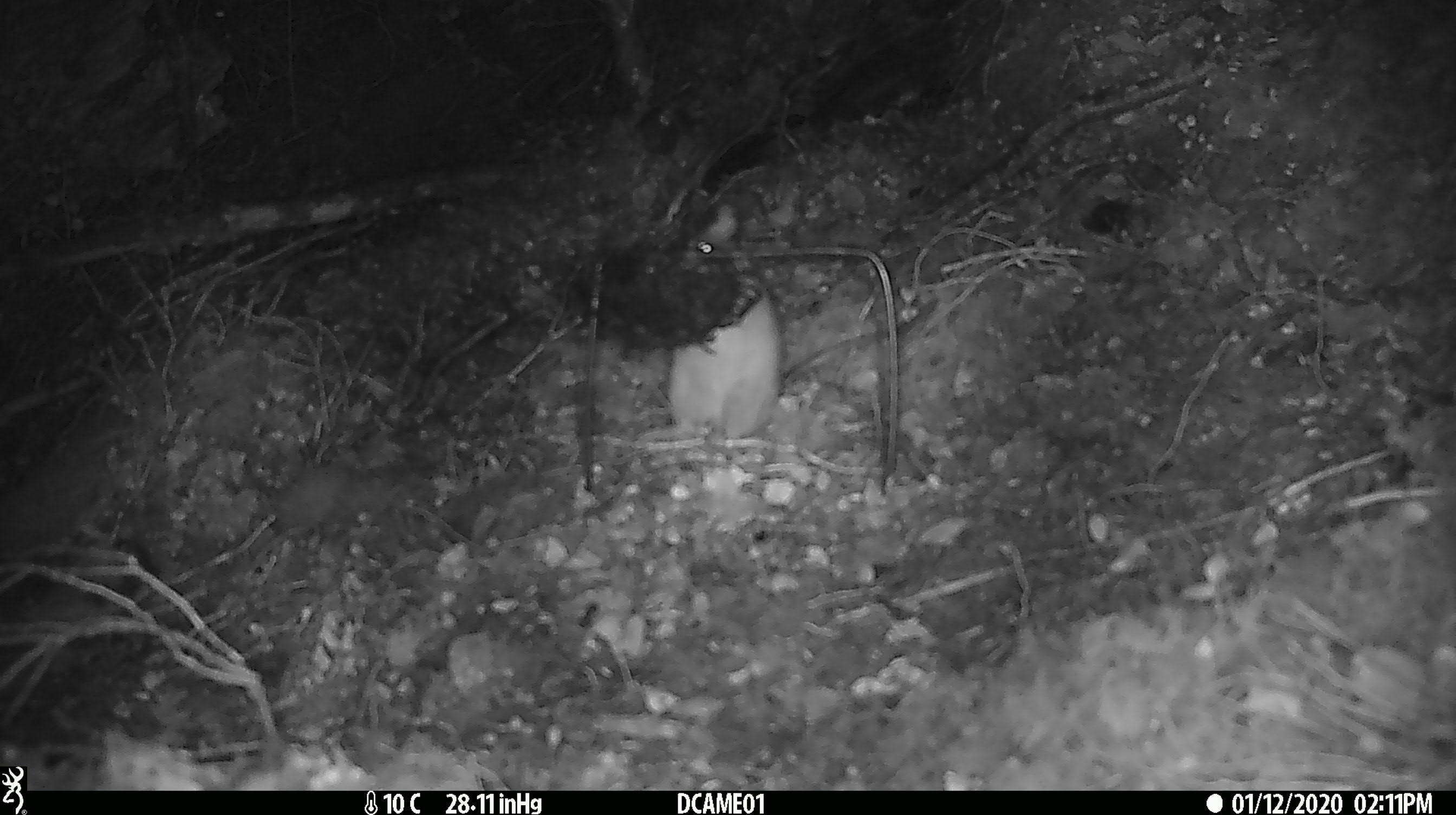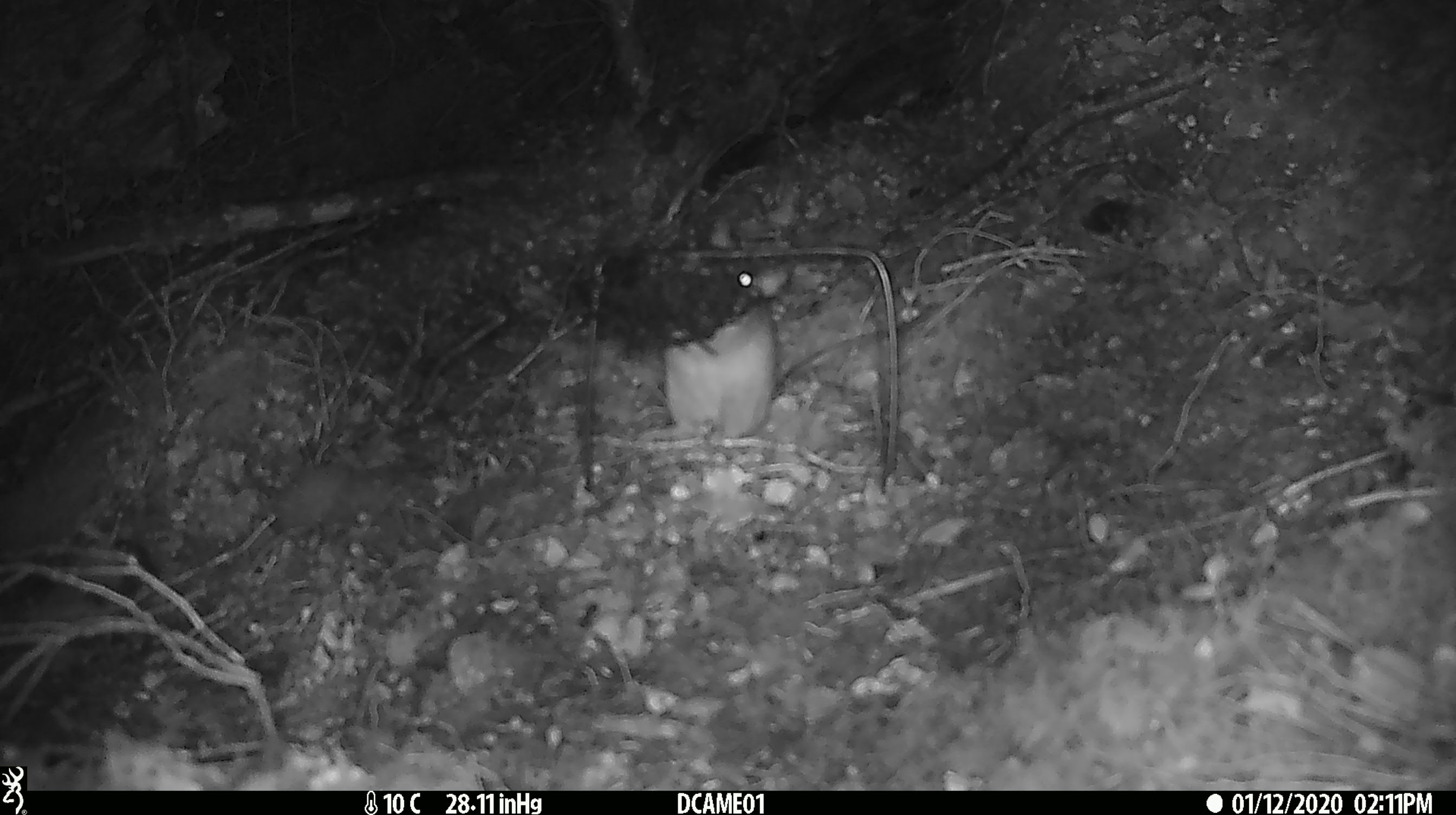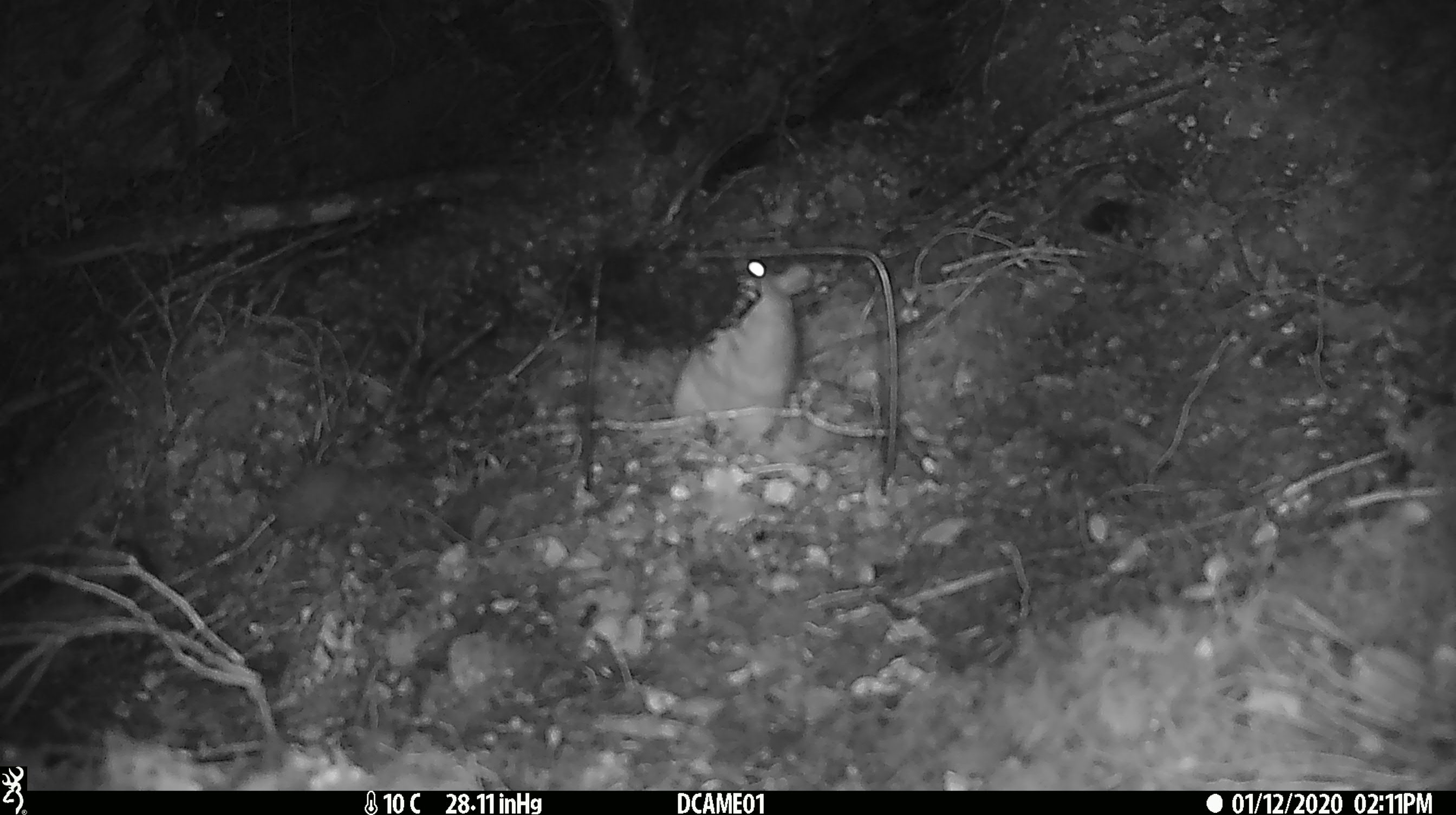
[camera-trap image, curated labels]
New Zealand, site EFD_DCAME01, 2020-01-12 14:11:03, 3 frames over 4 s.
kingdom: Animalia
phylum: Chordata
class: Mammalia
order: Rodentia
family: Muridae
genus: Rattus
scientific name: Rattus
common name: rat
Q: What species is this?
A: Rat (Rattus).